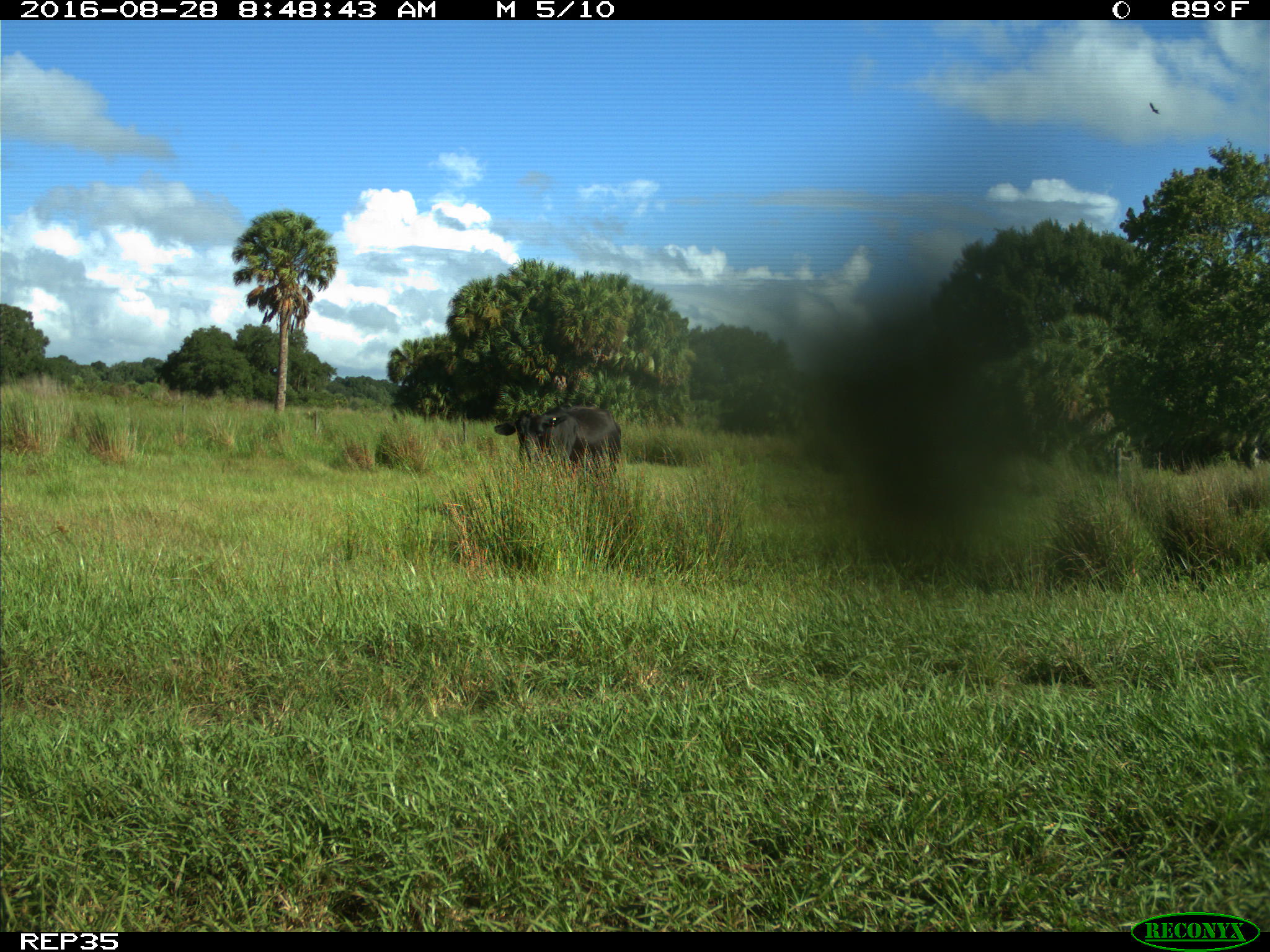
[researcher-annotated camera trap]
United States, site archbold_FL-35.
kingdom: Animalia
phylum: Chordata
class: Mammalia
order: Artiodactyla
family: Bovidae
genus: Bos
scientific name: Bos taurus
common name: domestic cow